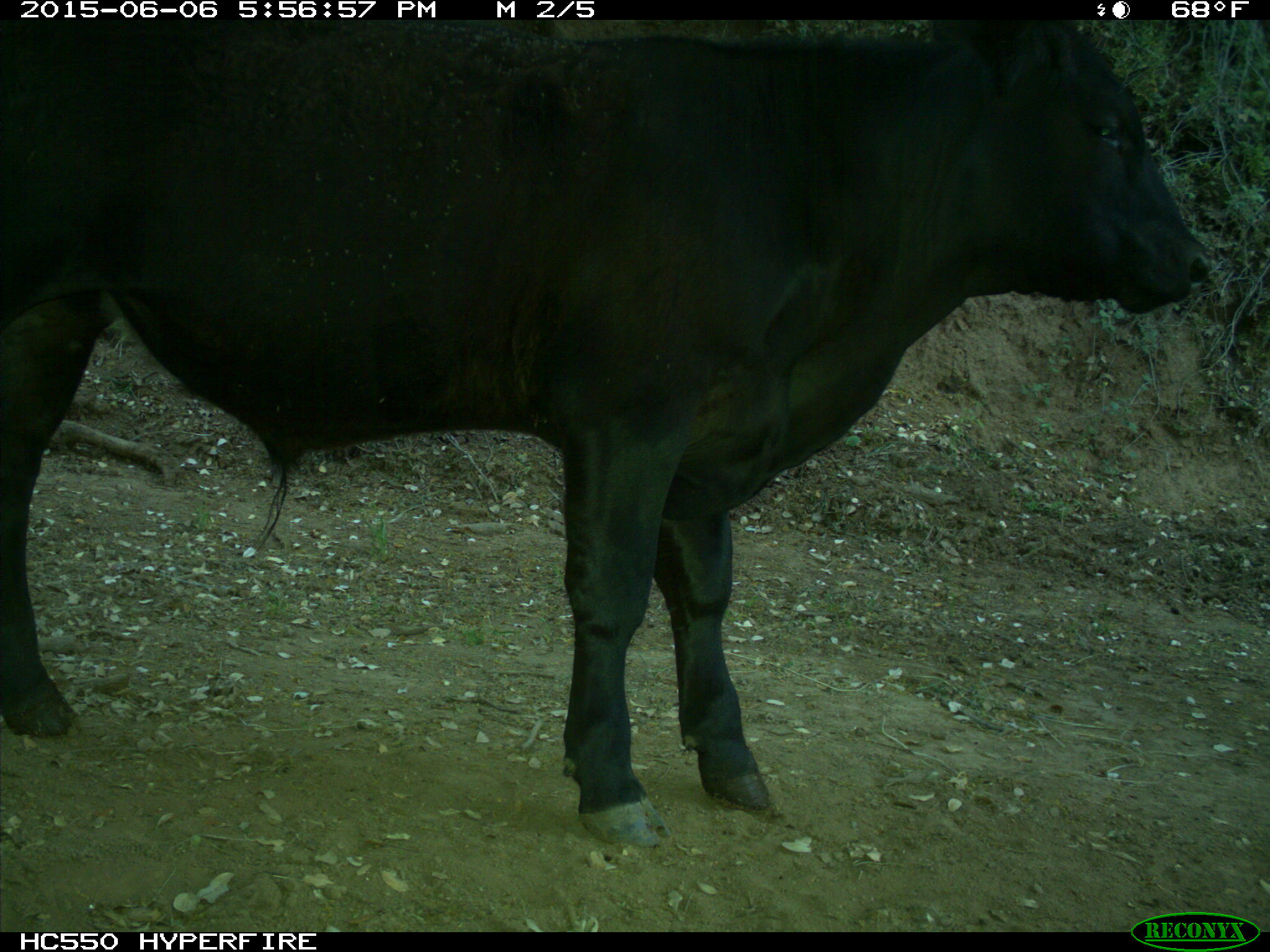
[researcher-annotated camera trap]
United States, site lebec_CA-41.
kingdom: Animalia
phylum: Chordata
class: Mammalia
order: Artiodactyla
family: Bovidae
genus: Bos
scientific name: Bos taurus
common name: domestic cow